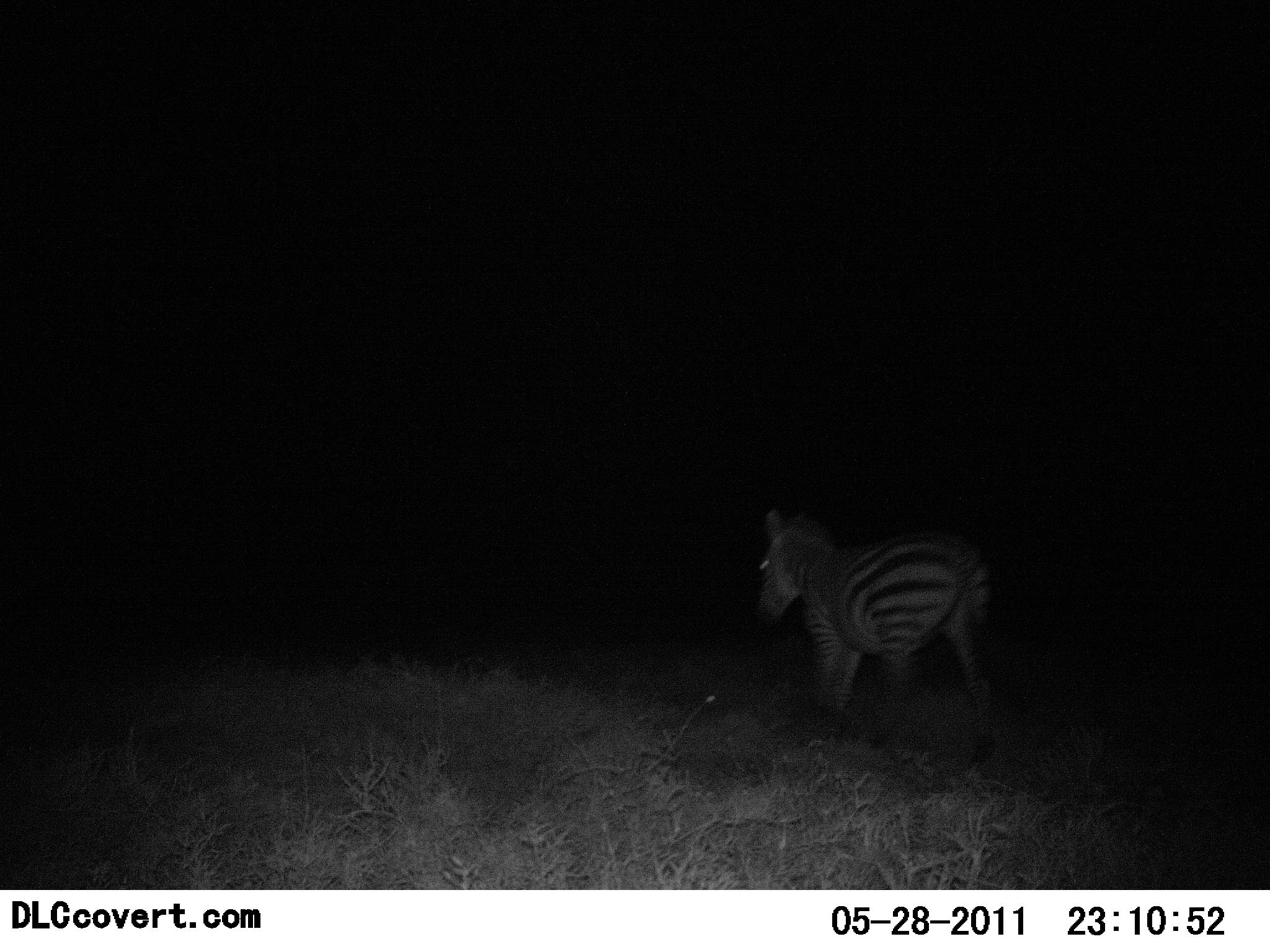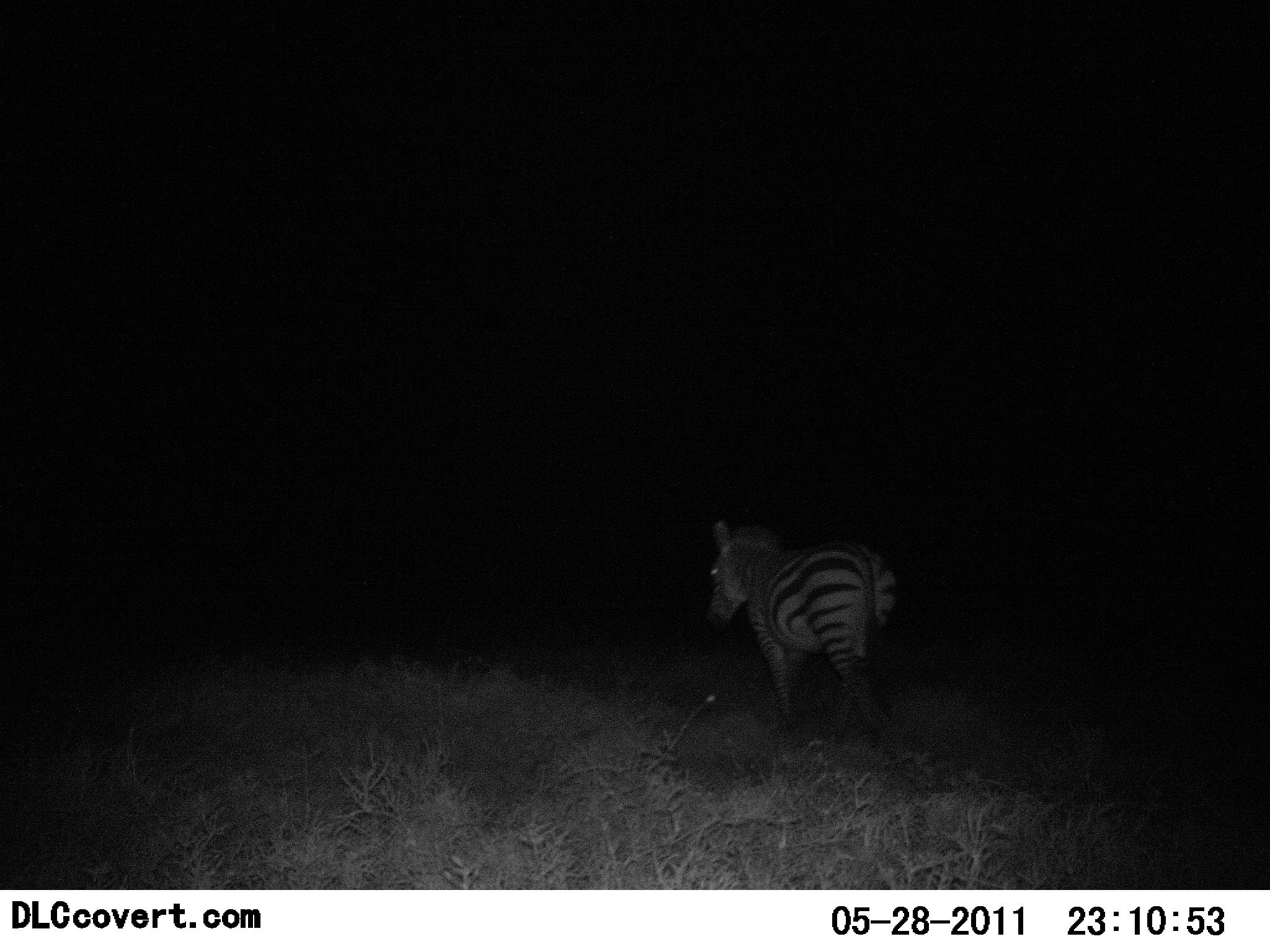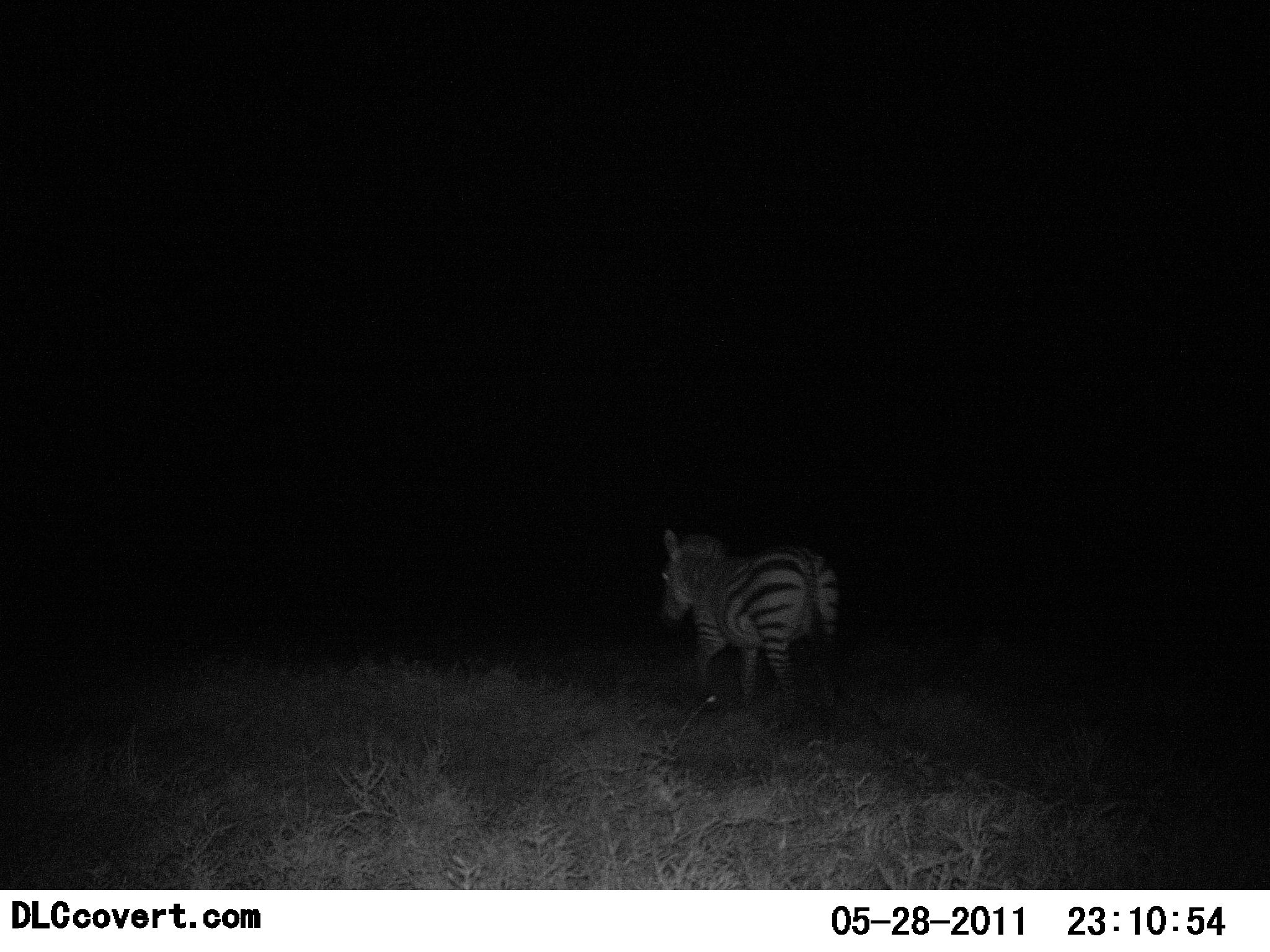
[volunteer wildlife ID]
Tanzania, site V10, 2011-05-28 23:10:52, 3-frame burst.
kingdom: Animalia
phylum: Chordata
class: Mammalia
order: Perissodactyla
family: Equidae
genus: Equus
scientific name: Equus quagga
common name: plains zebra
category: zebra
Zebra (plains zebra) (Equus quagga), count 1. Behavior (volunteer vote fractions): standing 7%, resting 0%, moving 93%, interacting 0%. Young present (vote fraction): 0%. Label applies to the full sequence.